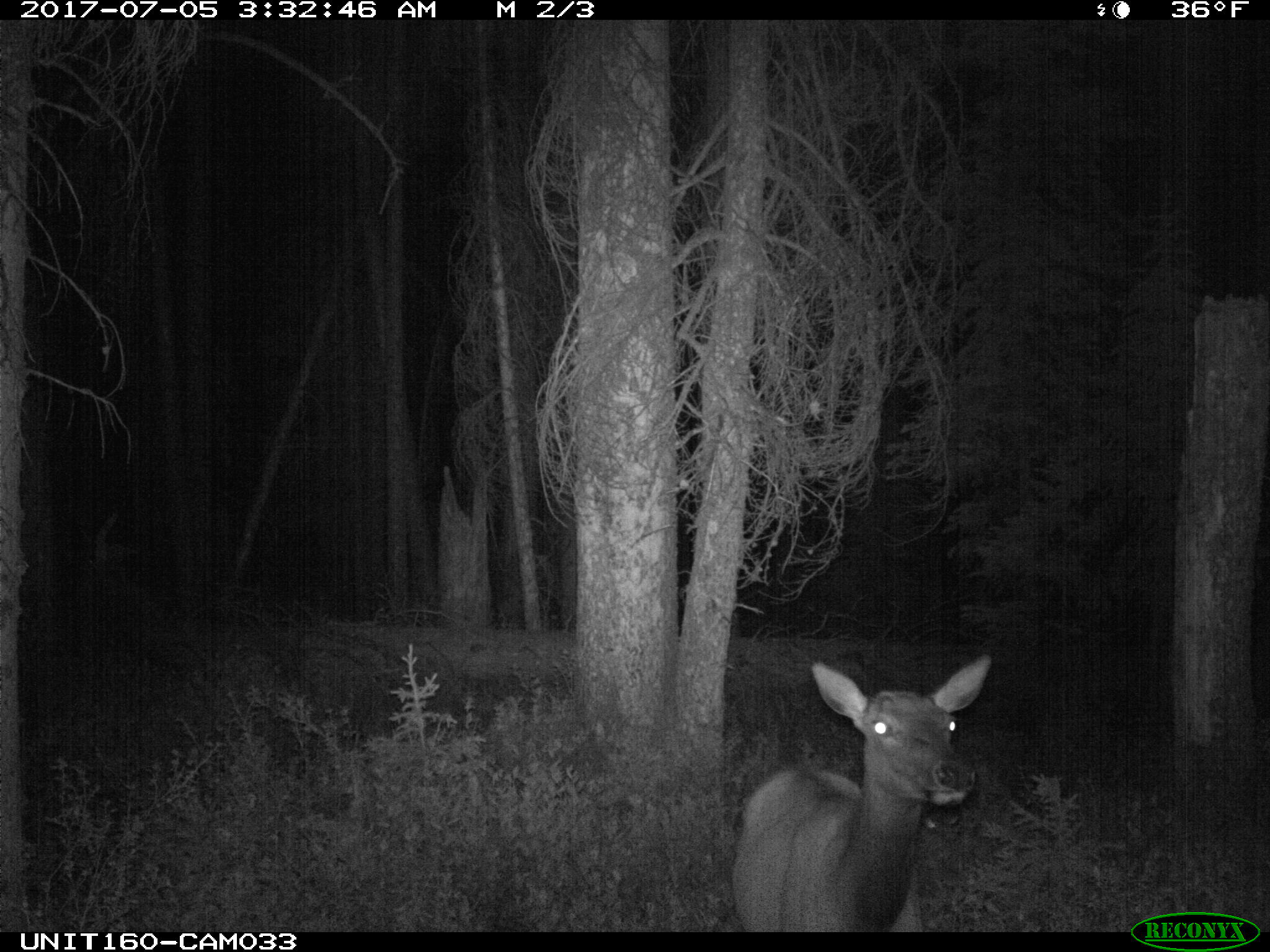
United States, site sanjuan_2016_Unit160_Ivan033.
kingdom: Animalia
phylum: Chordata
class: Mammalia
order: Artiodactyla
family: Cervidae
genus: Cervus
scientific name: Cervus elaphus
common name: red deer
Cervus elaphus (red deer).